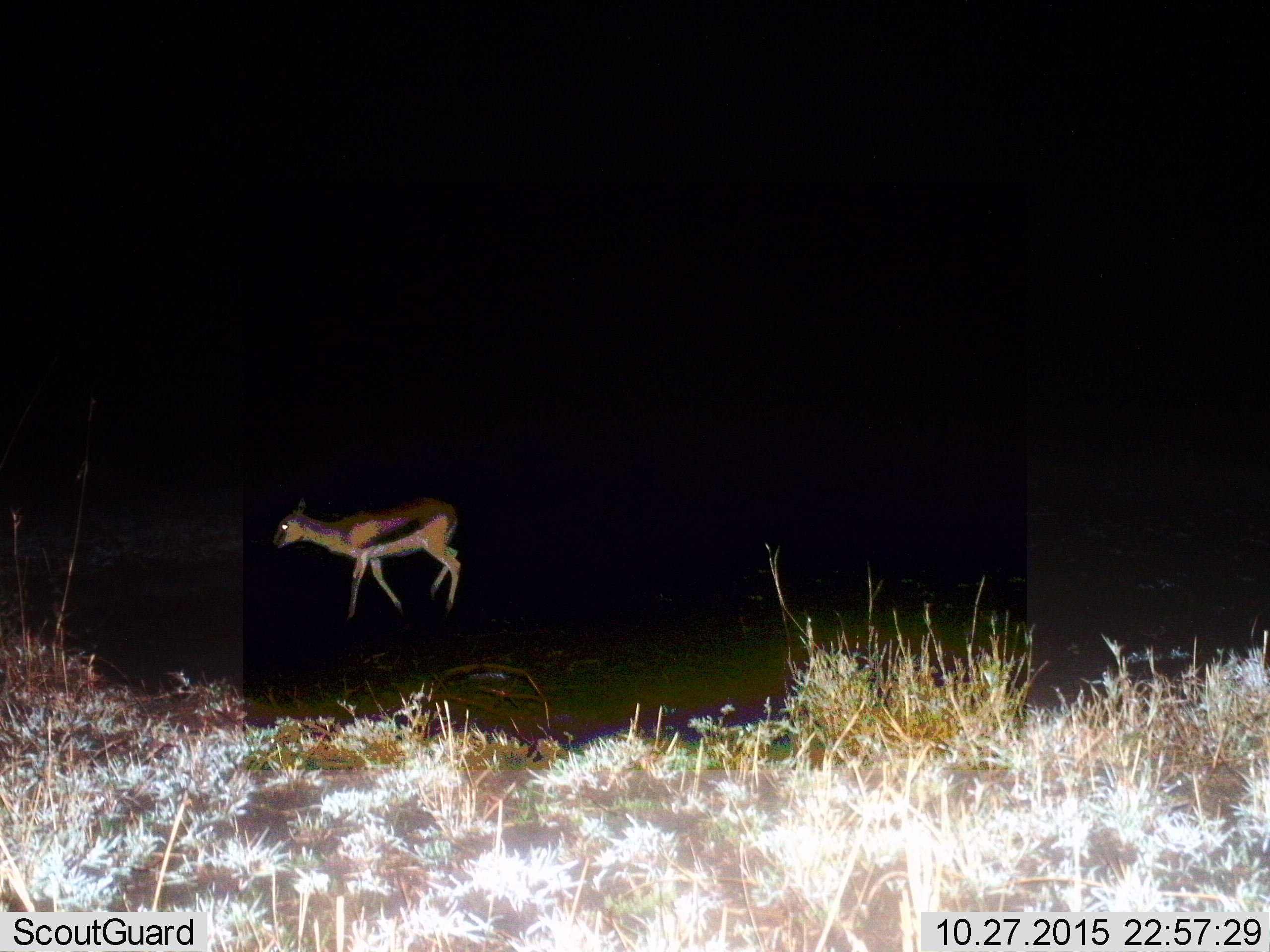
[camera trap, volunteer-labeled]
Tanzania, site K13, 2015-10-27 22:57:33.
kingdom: Animalia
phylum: Chordata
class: Mammalia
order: Artiodactyla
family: Bovidae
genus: Eudorcas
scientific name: Eudorcas thomsonii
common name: thomson's gazelle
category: gazellethomsons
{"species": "gazellethomsons (thomson's gazelle) (Eudorcas thomsonii)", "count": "1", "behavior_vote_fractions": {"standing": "22%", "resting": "0%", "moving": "89%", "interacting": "0%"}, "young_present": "0%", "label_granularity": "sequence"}